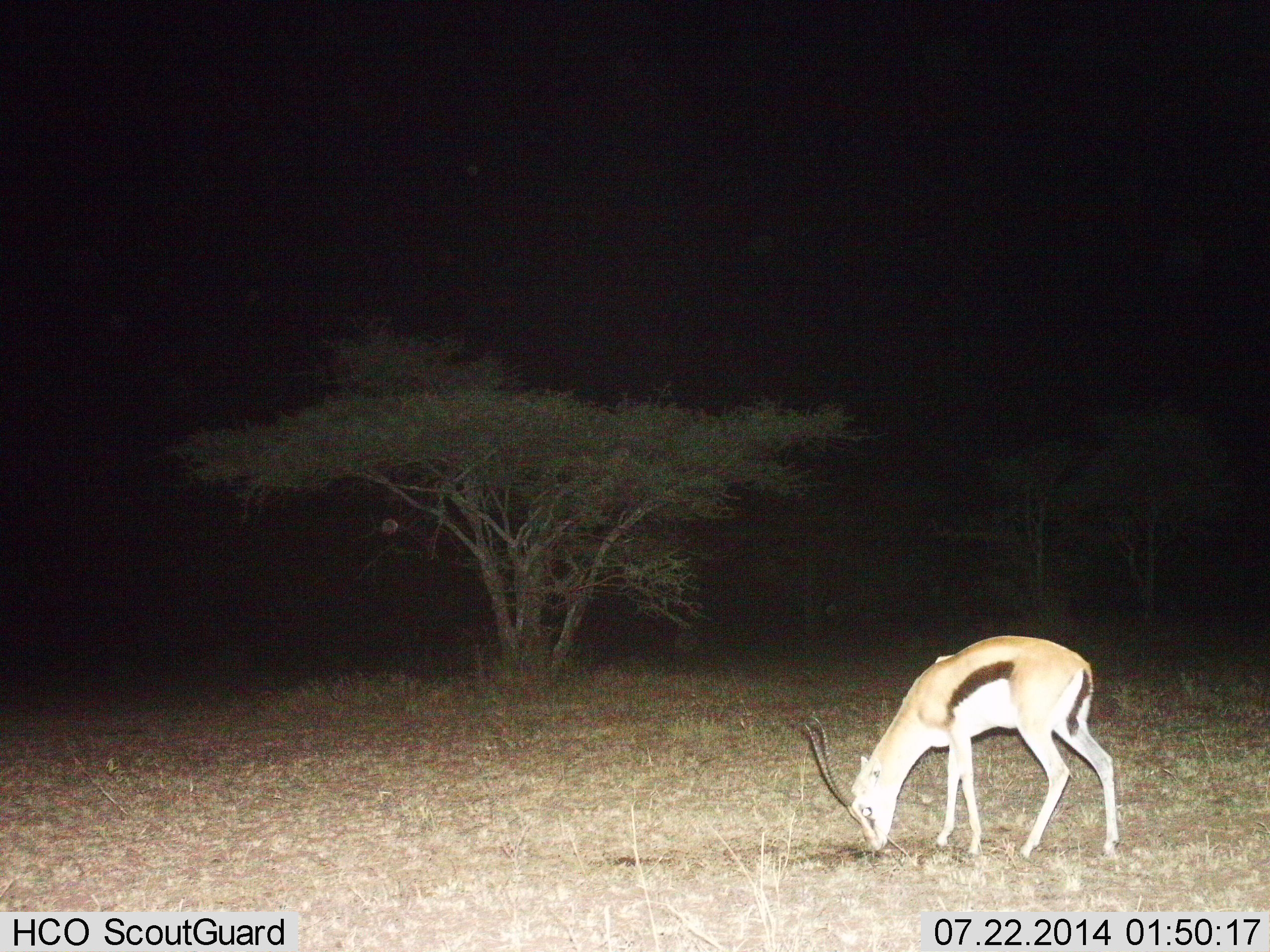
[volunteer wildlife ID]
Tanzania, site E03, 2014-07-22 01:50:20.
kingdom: Animalia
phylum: Chordata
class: Mammalia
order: Artiodactyla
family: Bovidae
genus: Eudorcas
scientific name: Eudorcas thomsonii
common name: thomson's gazelle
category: gazellethomsons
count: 1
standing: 20%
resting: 0%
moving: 0%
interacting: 0%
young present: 0%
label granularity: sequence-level